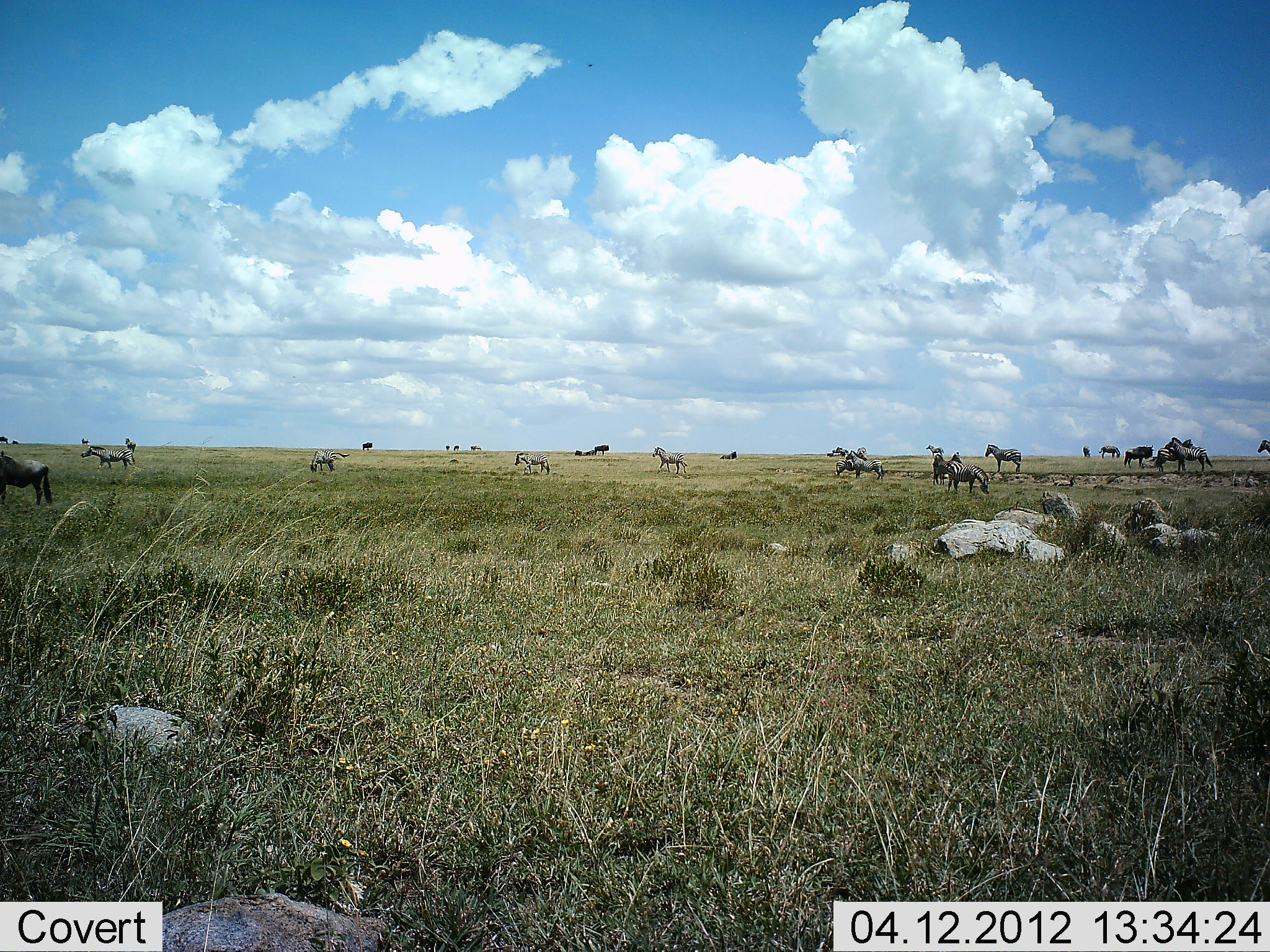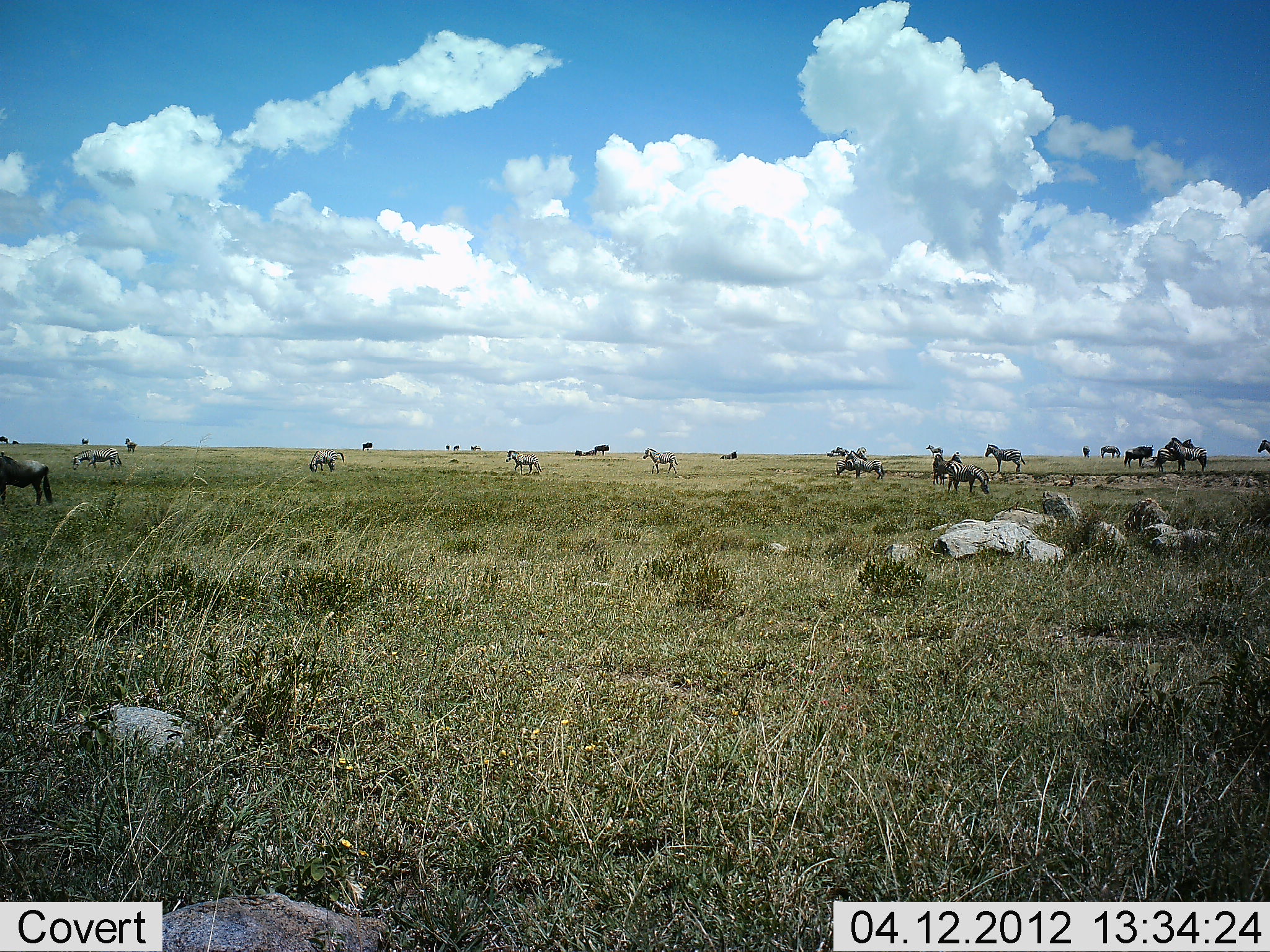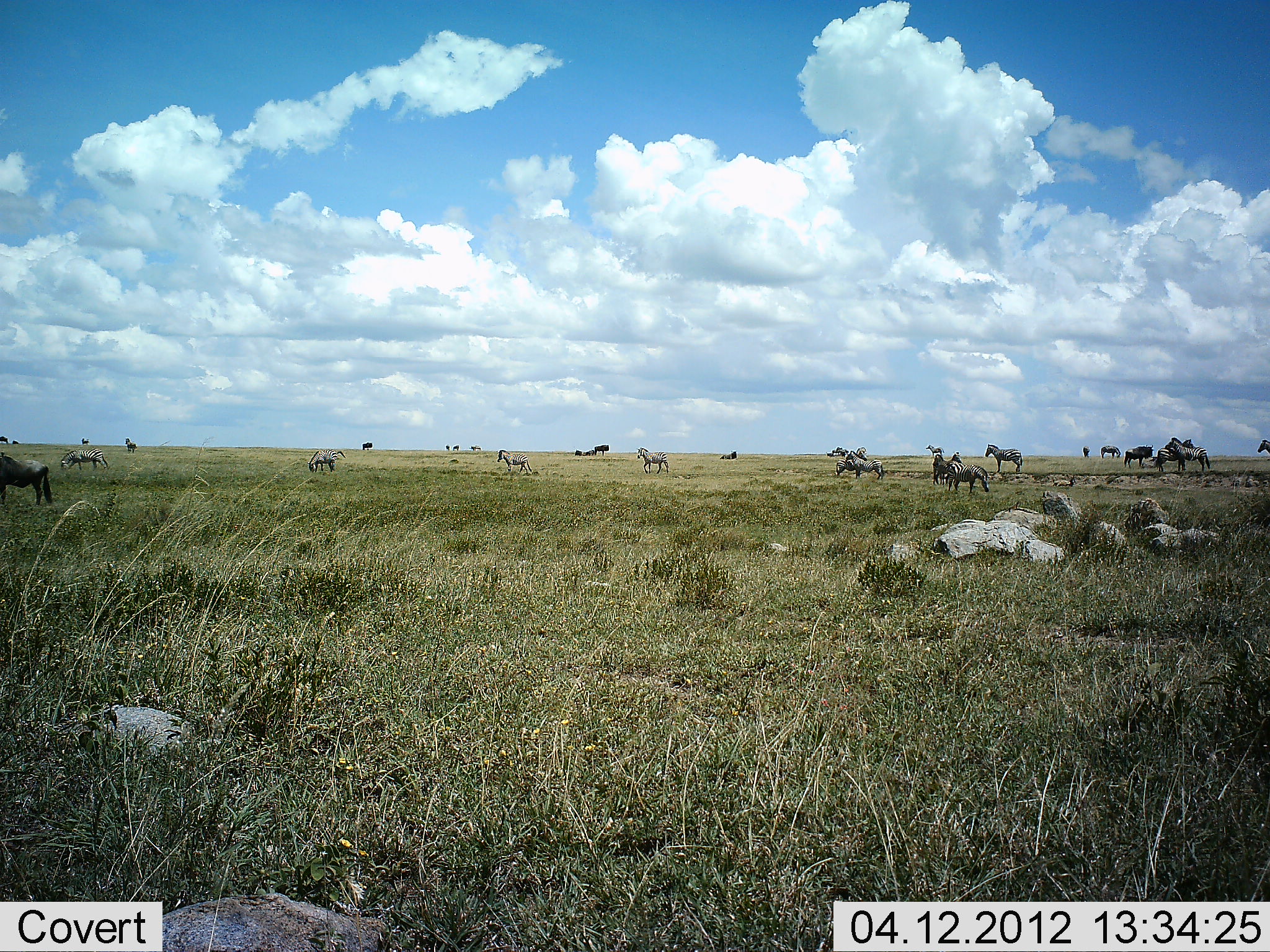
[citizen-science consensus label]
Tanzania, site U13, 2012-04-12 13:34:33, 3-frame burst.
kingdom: Animalia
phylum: Chordata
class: Mammalia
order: Artiodactyla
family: Bovidae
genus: Connochaetes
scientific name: Connochaetes taurinus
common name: blue wildebeest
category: wildebeest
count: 8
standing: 86%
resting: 14%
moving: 7%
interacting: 0%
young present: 0%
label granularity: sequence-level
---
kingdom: Animalia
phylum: Chordata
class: Mammalia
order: Perissodactyla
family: Equidae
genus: Equus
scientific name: Equus quagga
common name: plains zebra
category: zebra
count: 11-50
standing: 55%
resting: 5%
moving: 75%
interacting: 5%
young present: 0%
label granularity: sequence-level